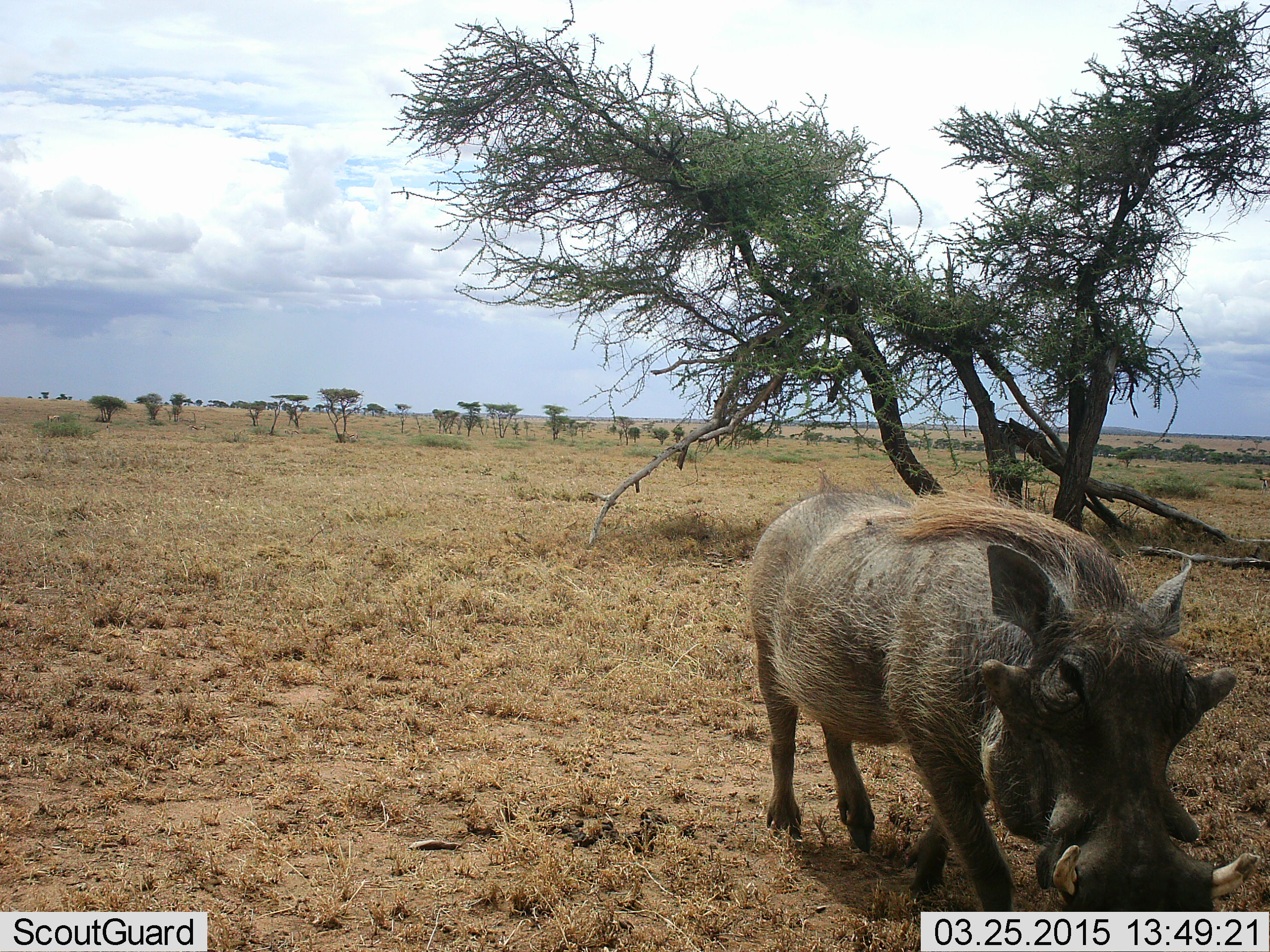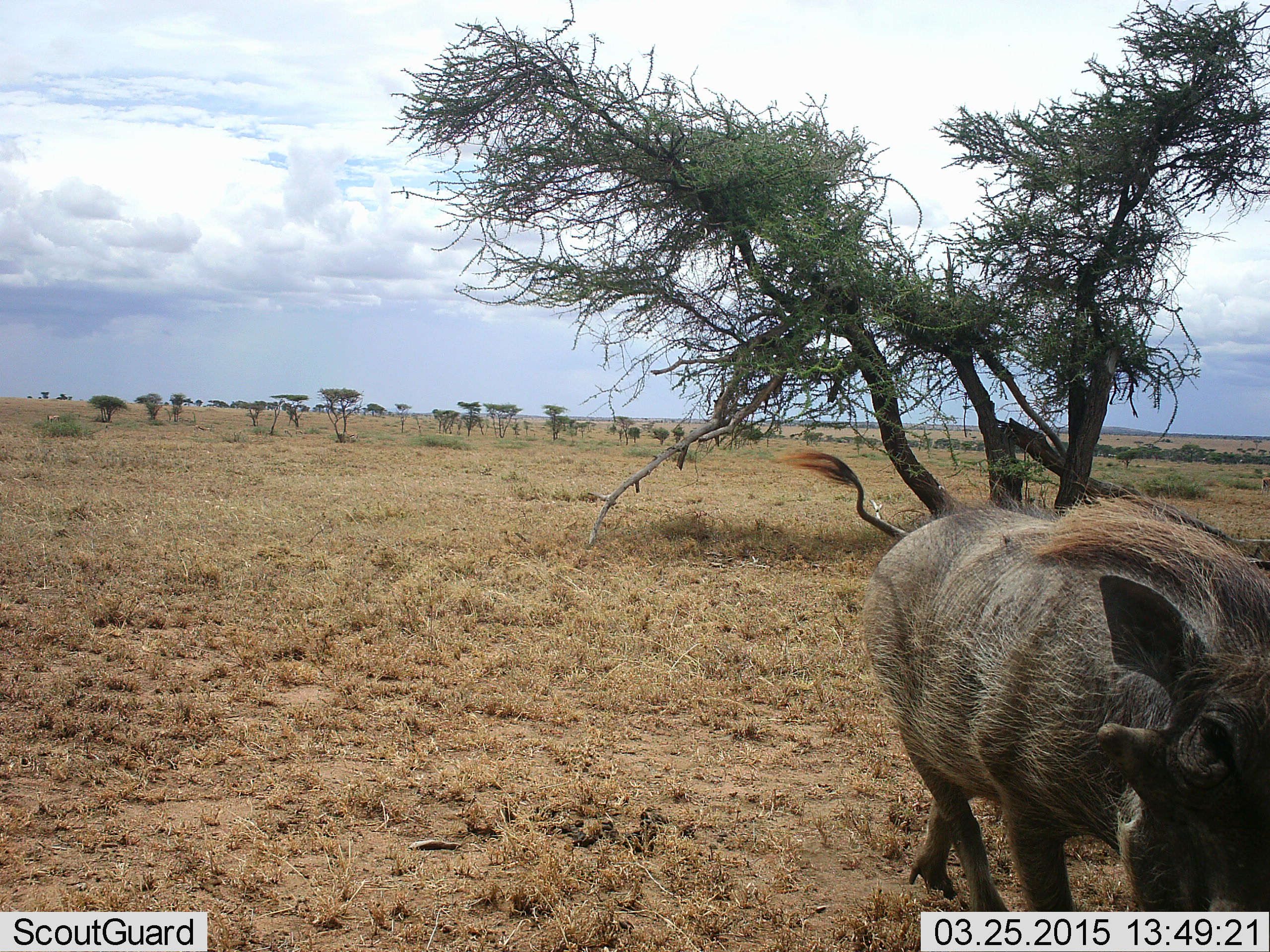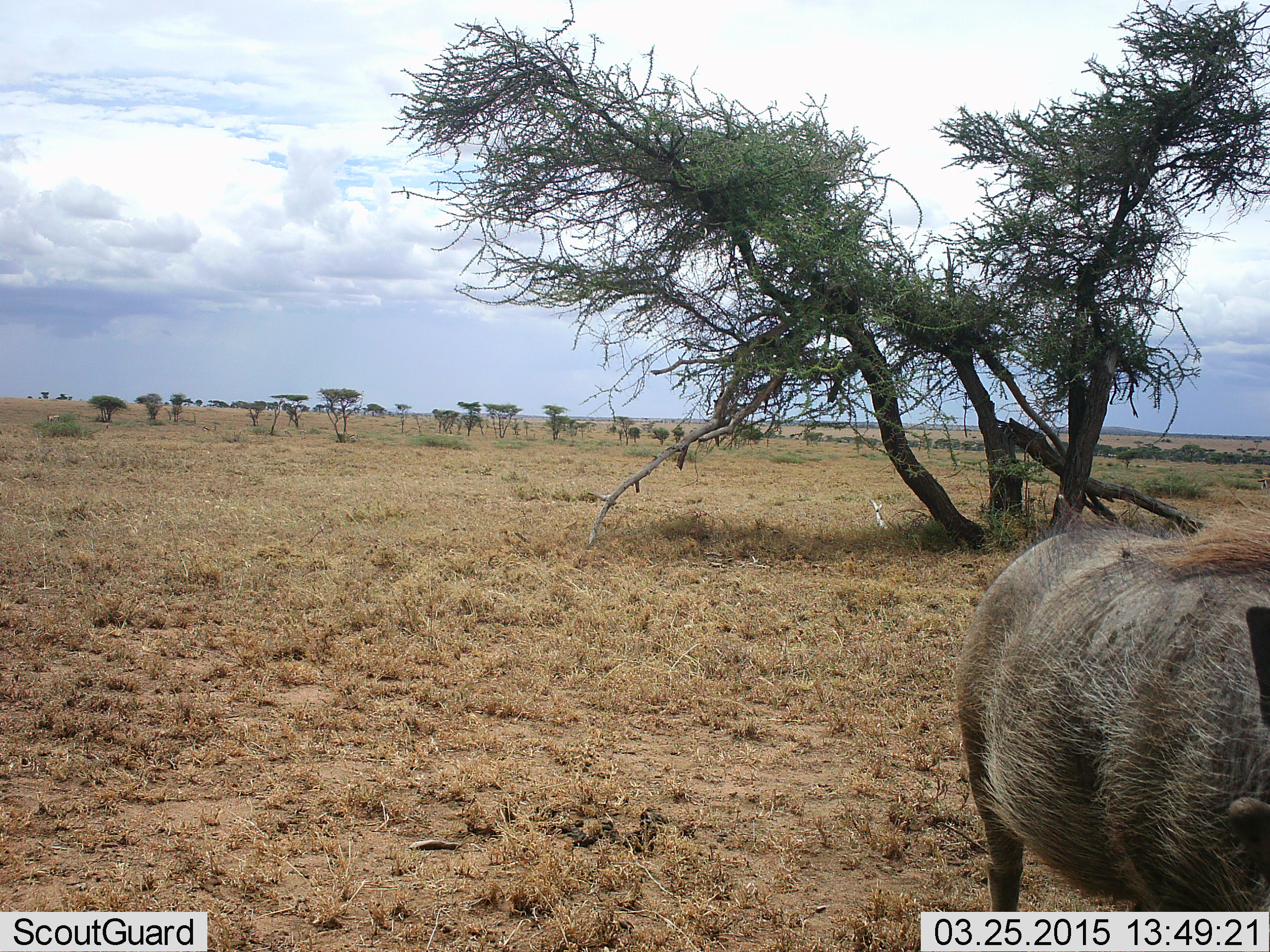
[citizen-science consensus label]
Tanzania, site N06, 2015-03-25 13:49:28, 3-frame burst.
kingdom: Animalia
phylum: Chordata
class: Mammalia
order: Artiodactyla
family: Suidae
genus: Phacochoerus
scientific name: Phacochoerus africanus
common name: warthog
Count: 1.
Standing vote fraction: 0%.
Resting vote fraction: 0%.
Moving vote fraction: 100%.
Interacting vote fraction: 0%.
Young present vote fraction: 0%.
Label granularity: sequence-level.